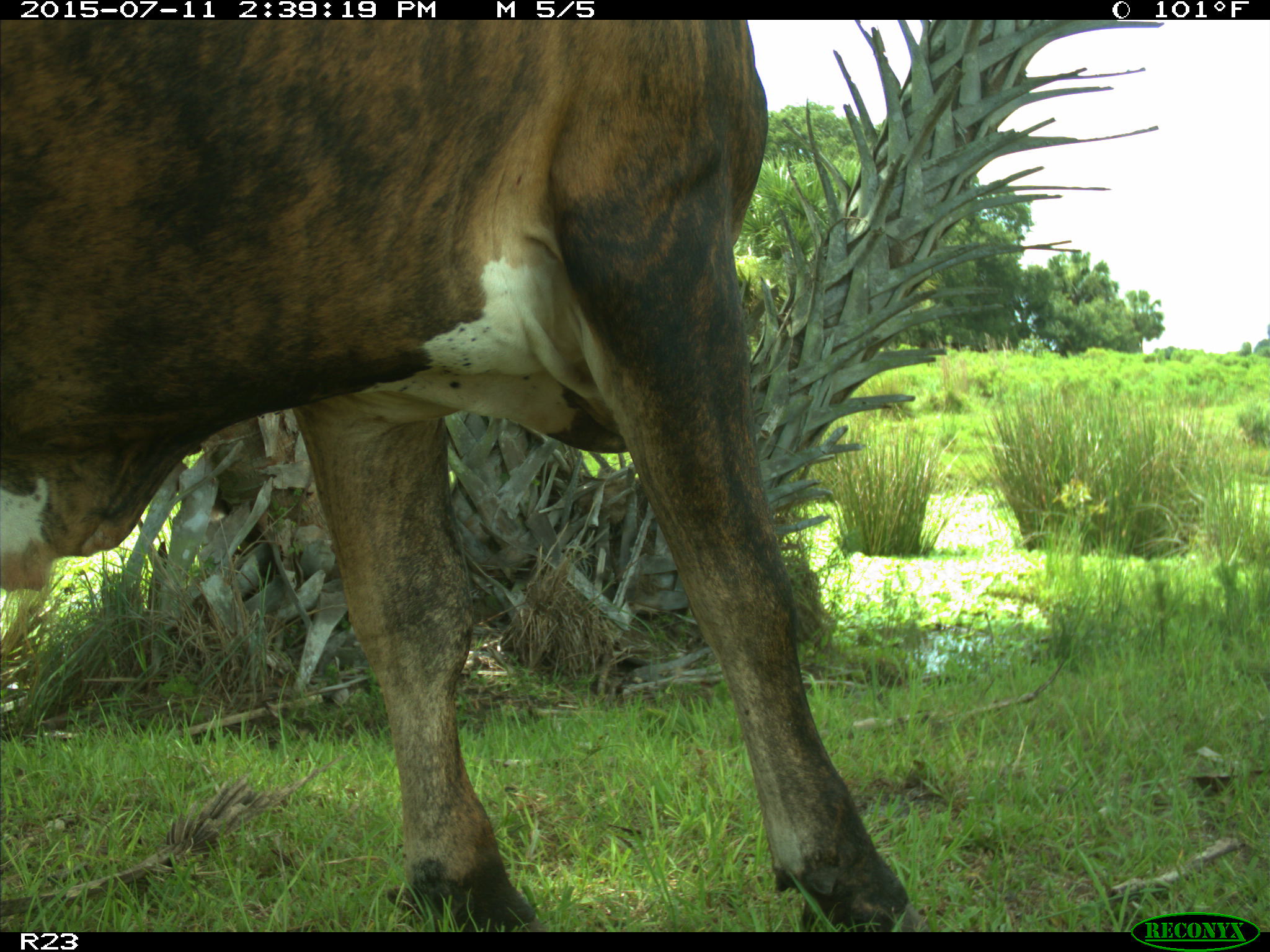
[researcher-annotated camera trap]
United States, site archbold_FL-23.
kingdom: Animalia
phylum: Chordata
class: Mammalia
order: Artiodactyla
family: Bovidae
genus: Bos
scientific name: Bos taurus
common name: domestic cow